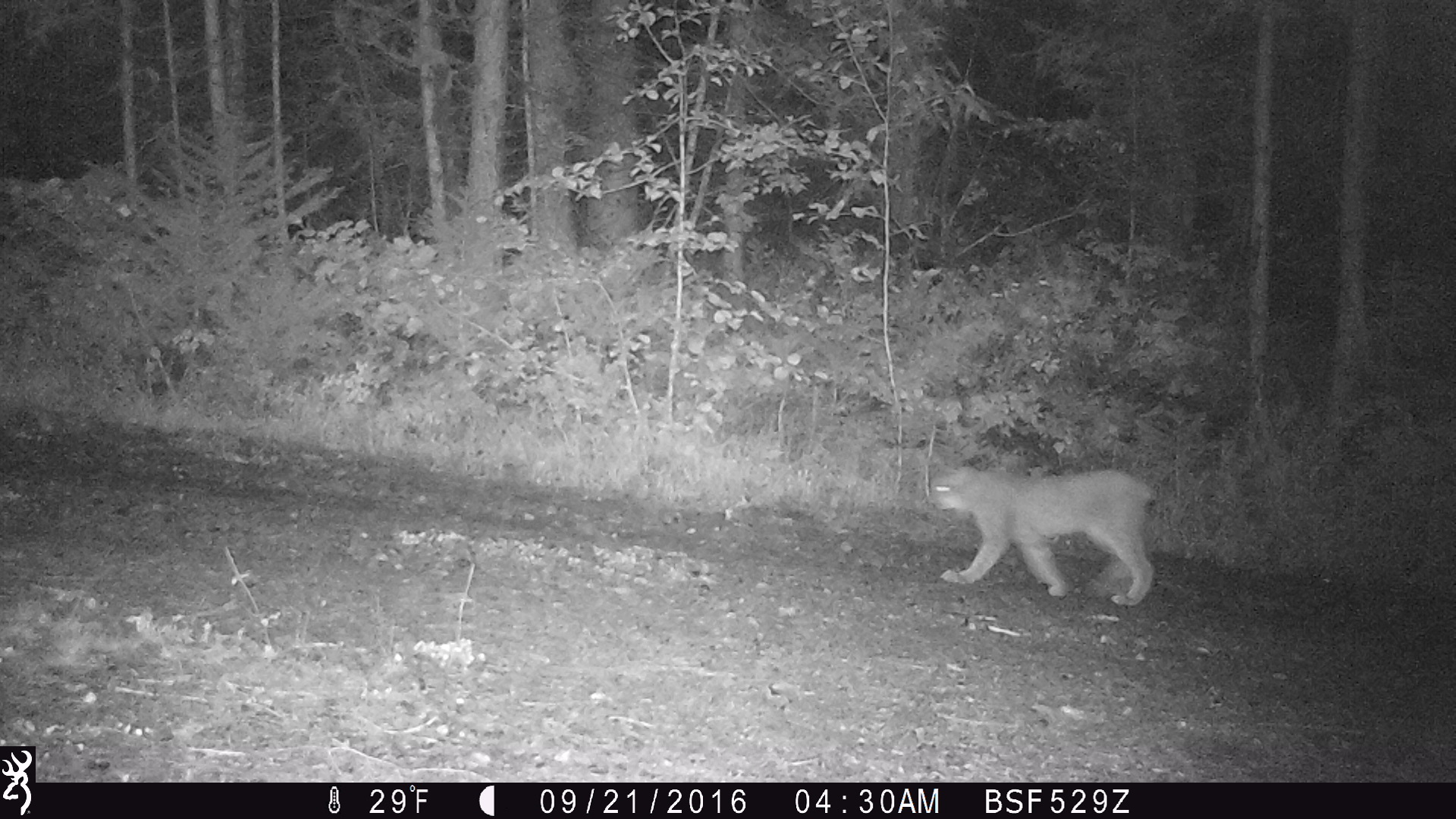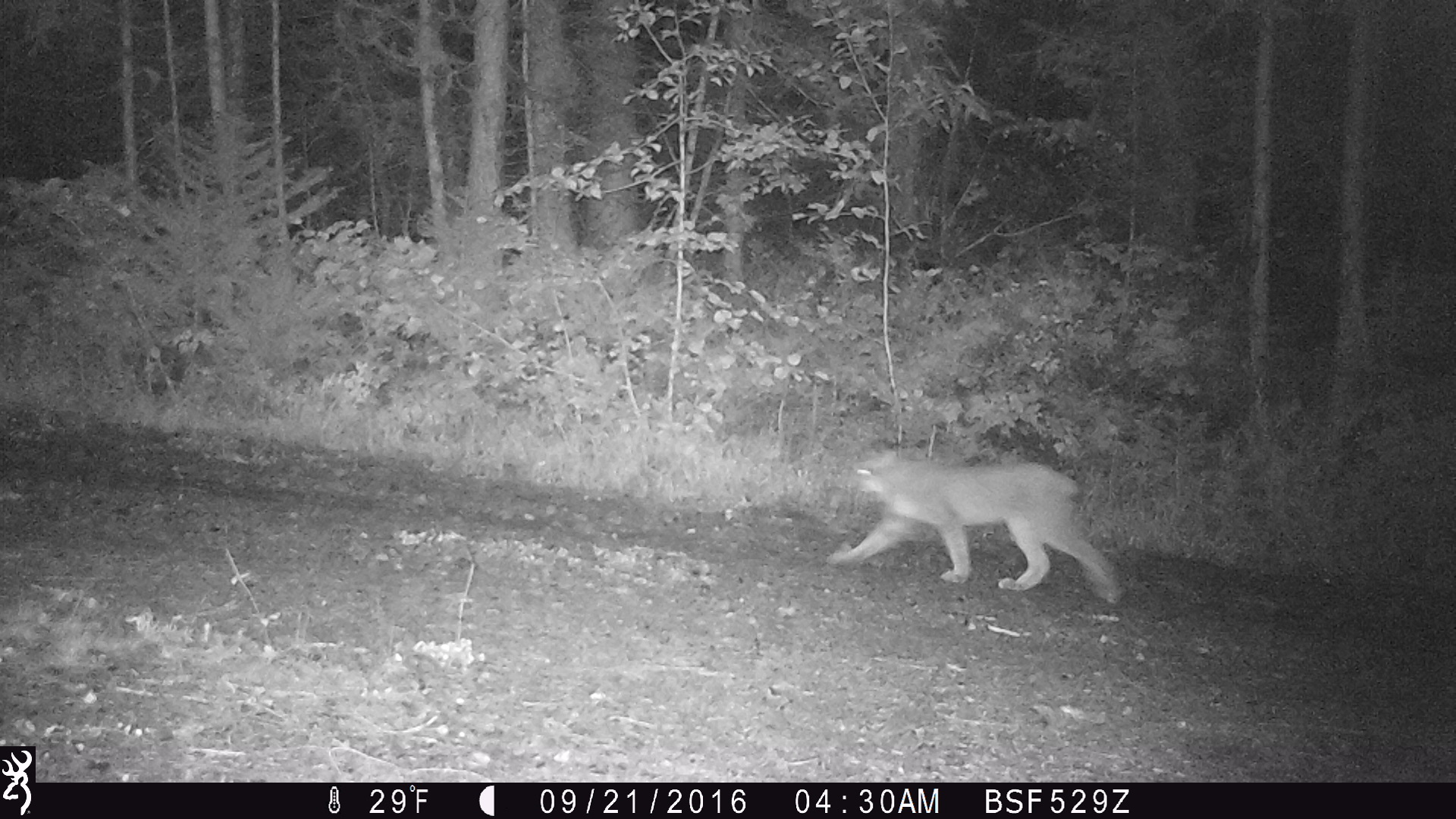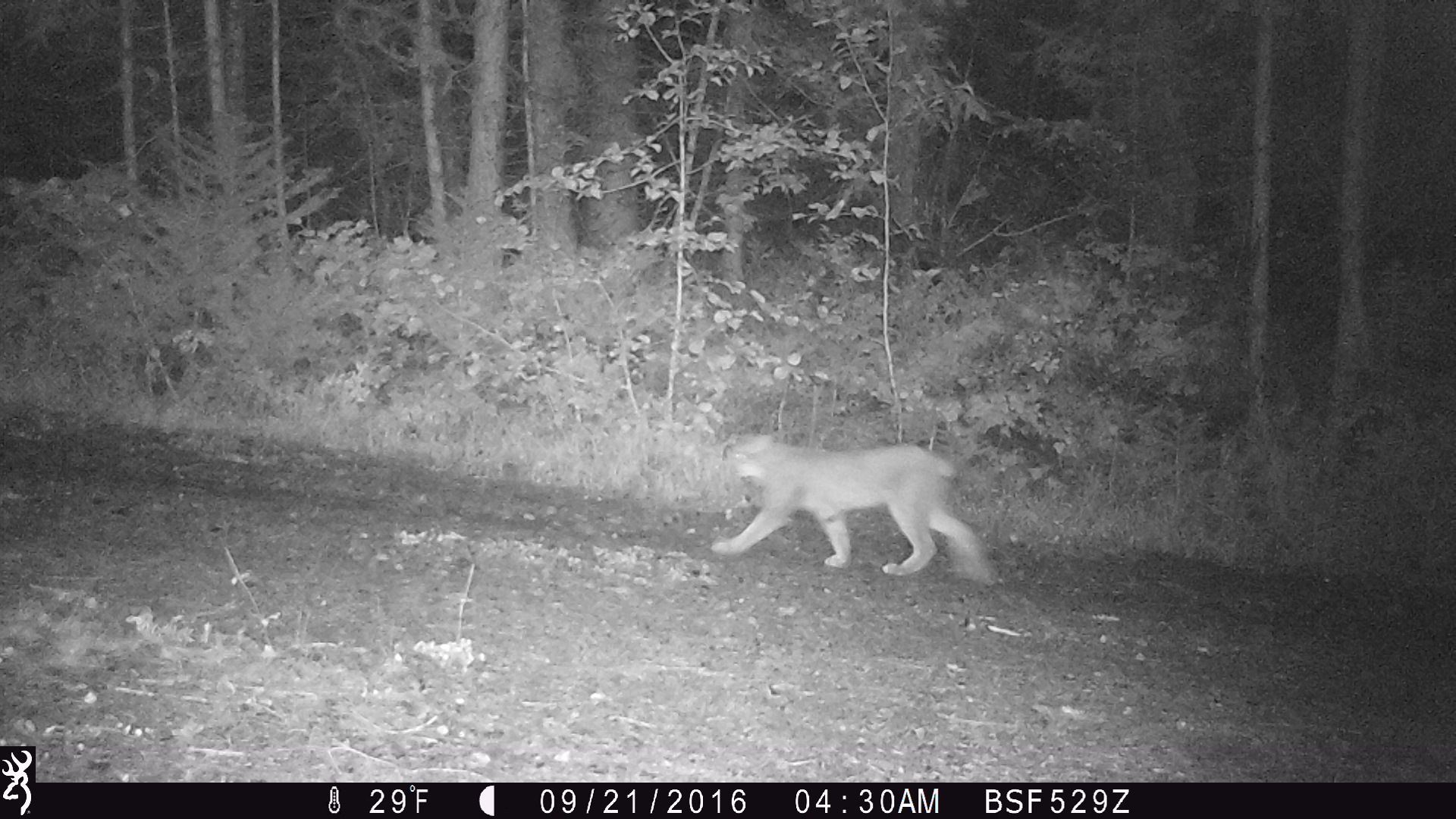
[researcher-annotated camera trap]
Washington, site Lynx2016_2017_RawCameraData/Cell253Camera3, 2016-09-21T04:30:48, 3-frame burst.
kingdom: Animalia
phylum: Chordata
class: Mammalia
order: Carnivora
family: Felidae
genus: Lynx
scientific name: Lynx canadensis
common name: canada lynx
Lynx canadensis (canada lynx). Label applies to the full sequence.